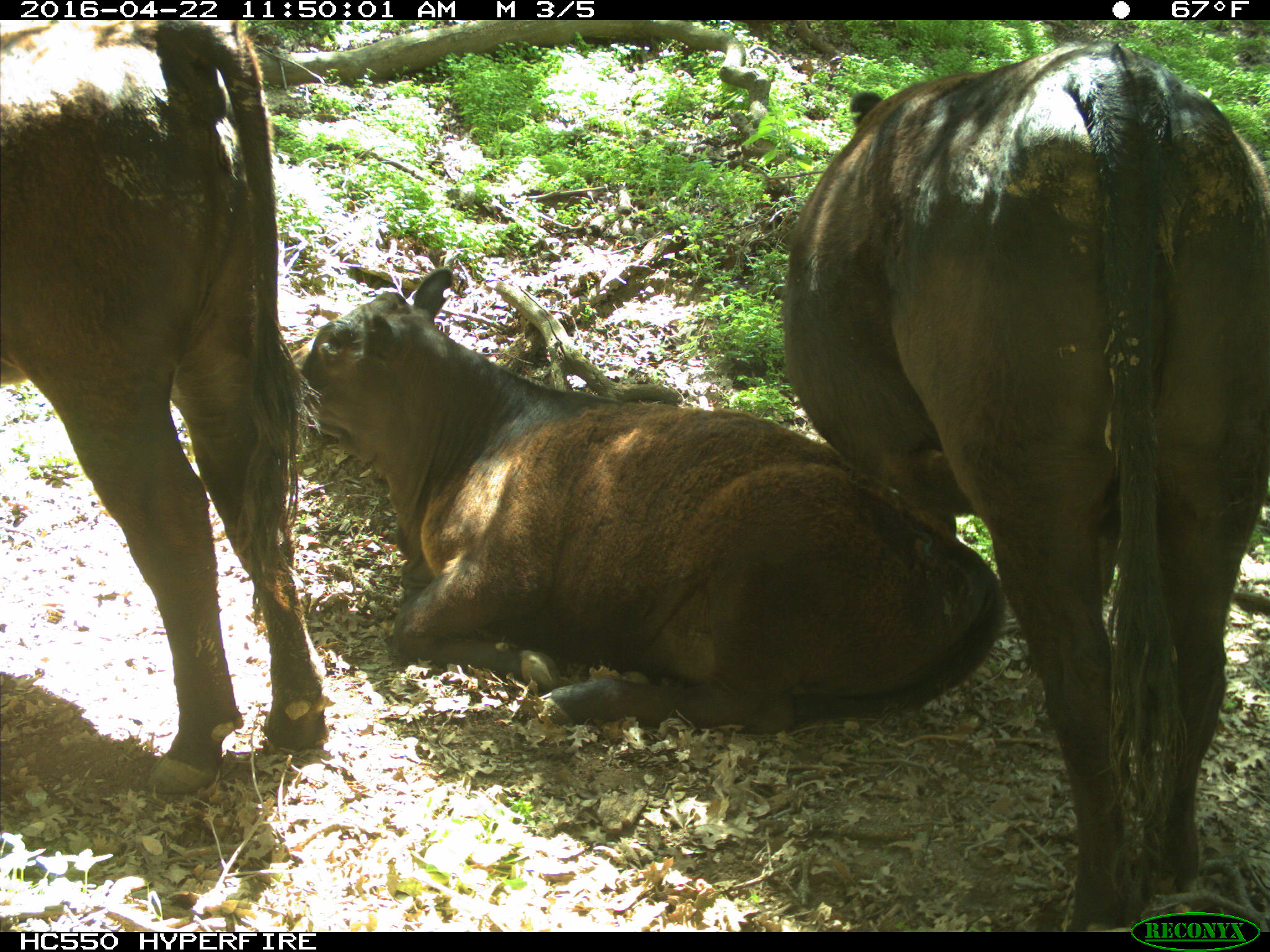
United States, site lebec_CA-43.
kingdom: Animalia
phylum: Chordata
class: Mammalia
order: Artiodactyla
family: Bovidae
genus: Bos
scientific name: Bos taurus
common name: domestic cow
Bos taurus (domestic cow).